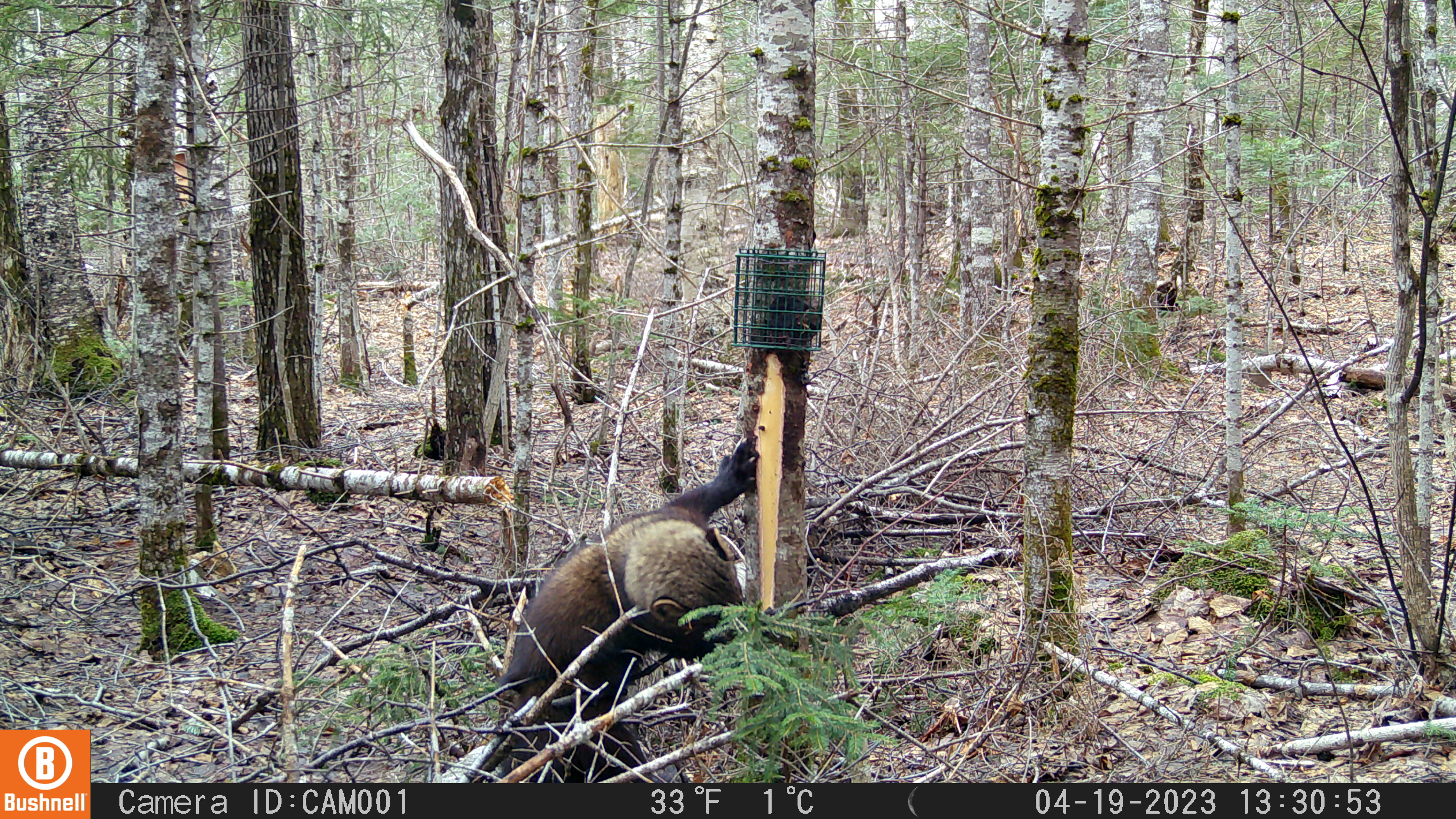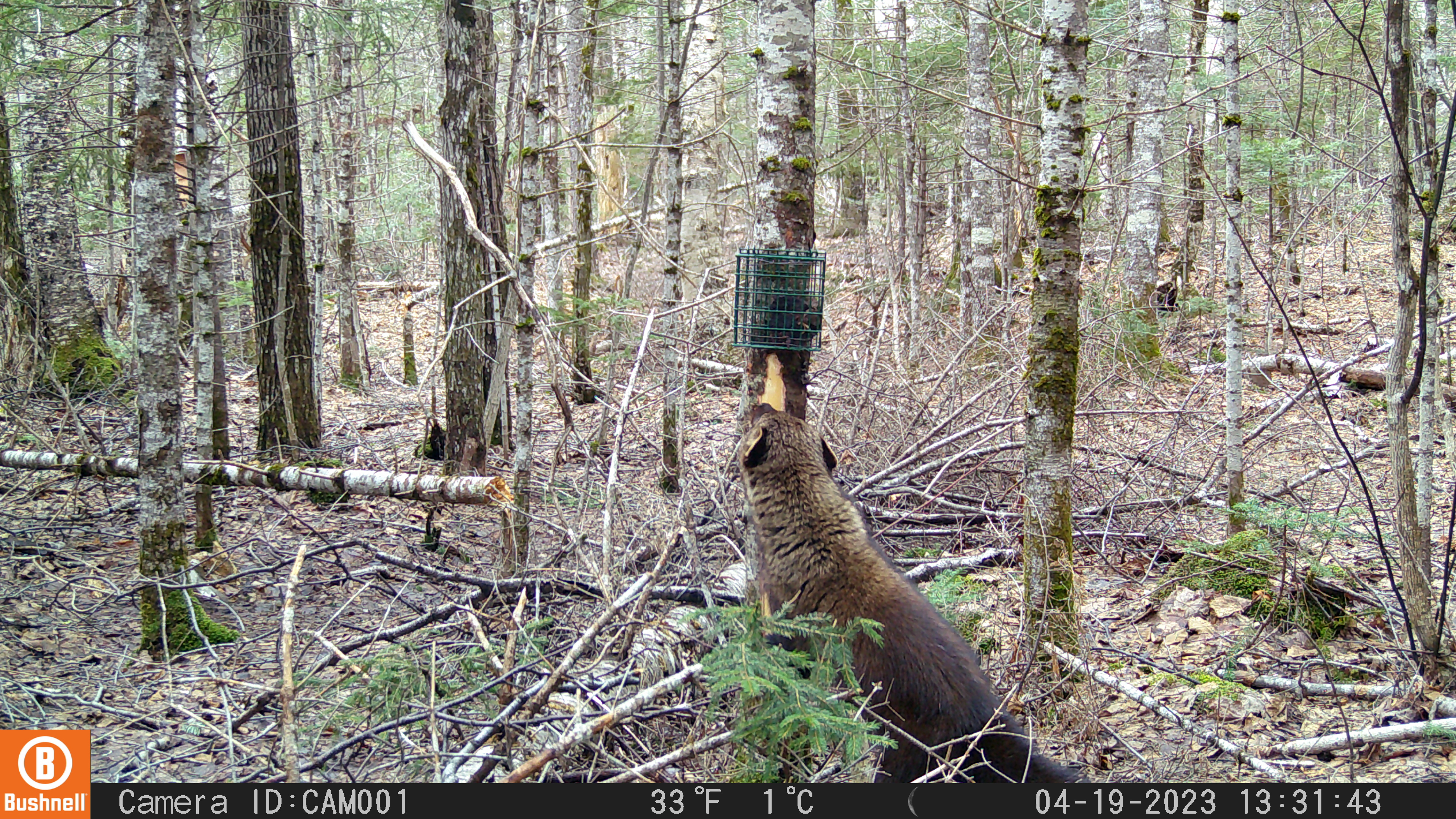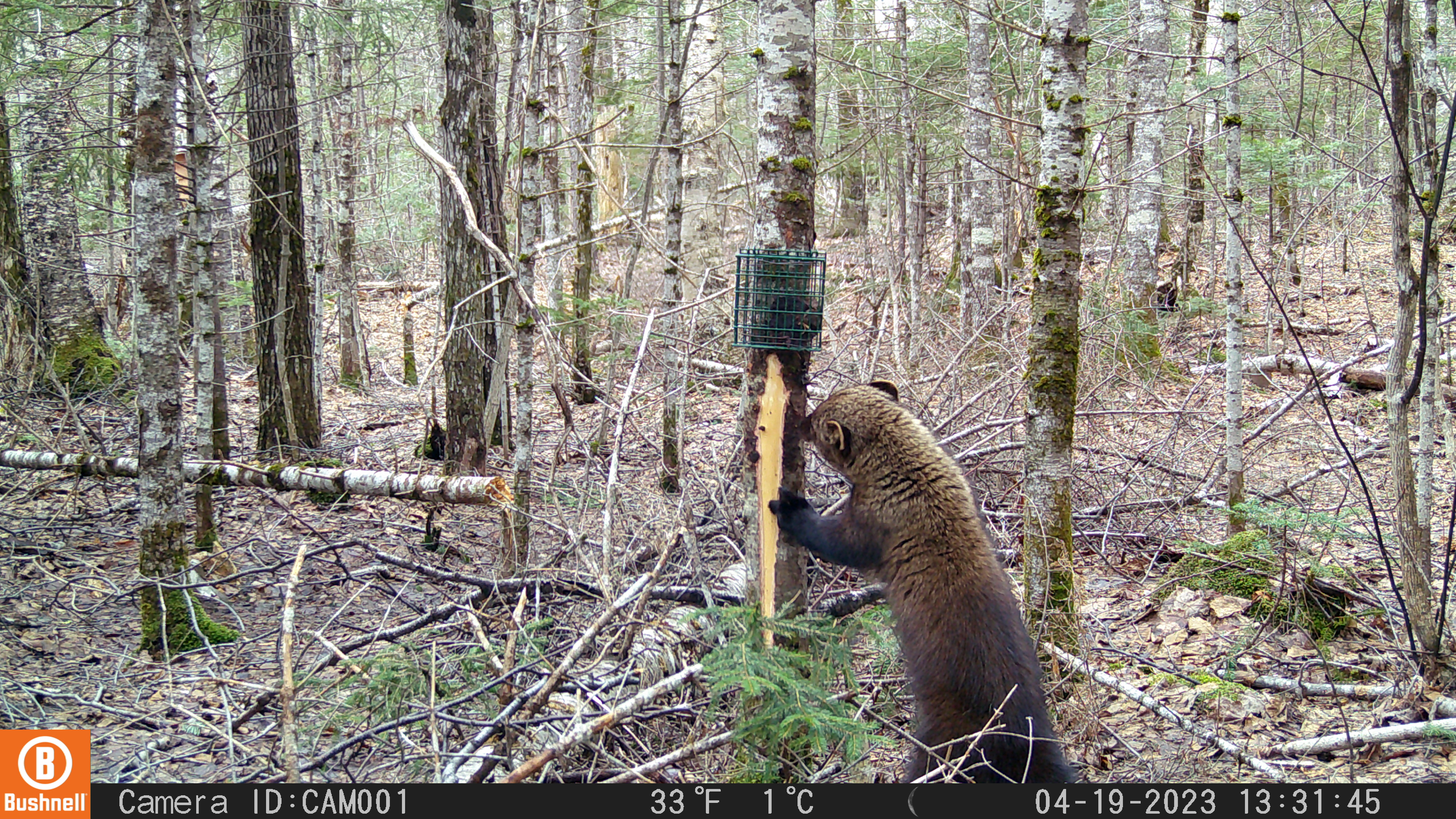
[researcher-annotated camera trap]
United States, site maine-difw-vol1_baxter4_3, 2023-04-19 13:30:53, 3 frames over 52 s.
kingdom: Animalia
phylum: Chordata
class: Mammalia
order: Carnivora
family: Mustelidae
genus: Pekania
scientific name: Pekania pennanti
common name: fisher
Fisher (Pekania pennanti).